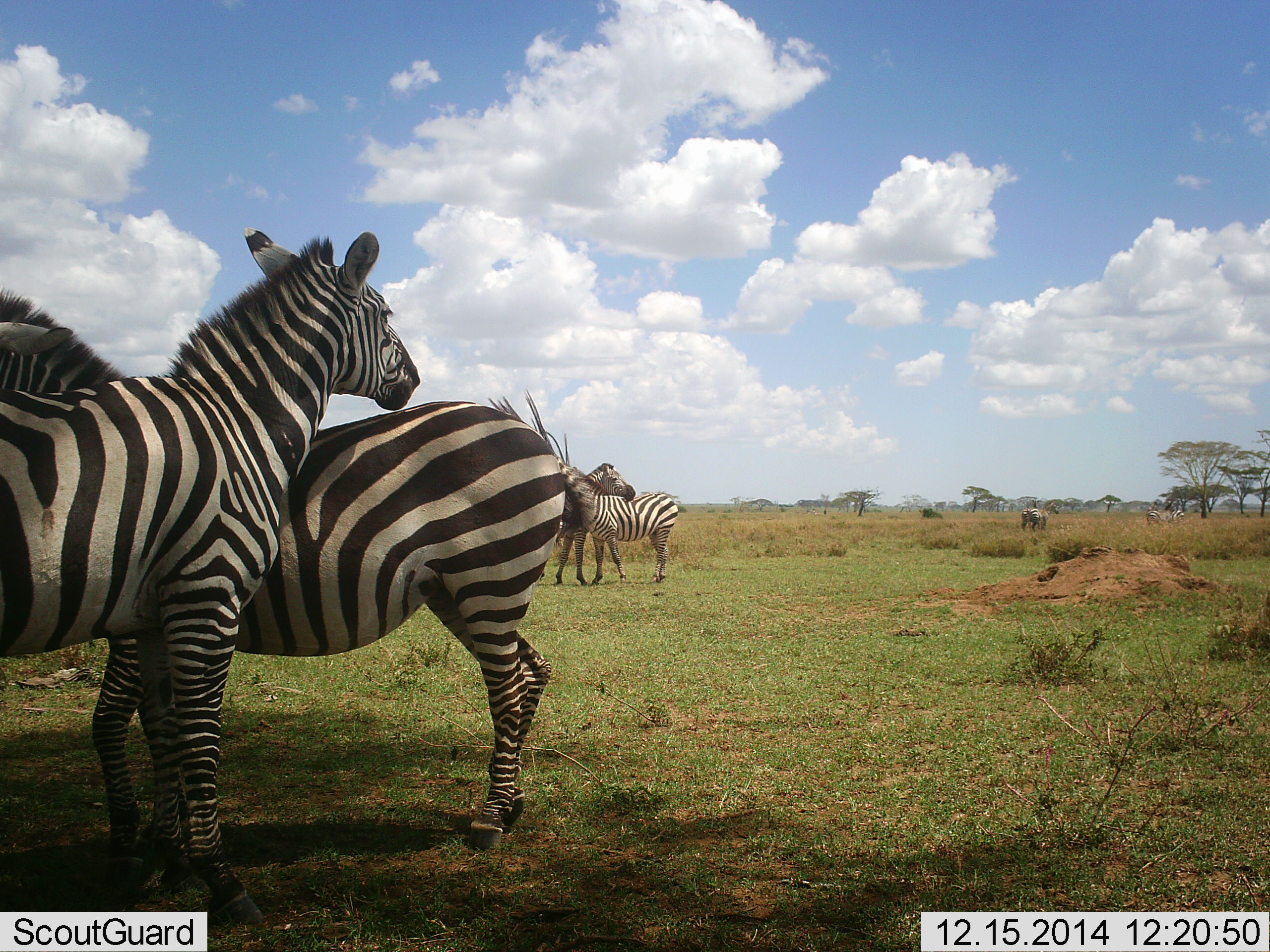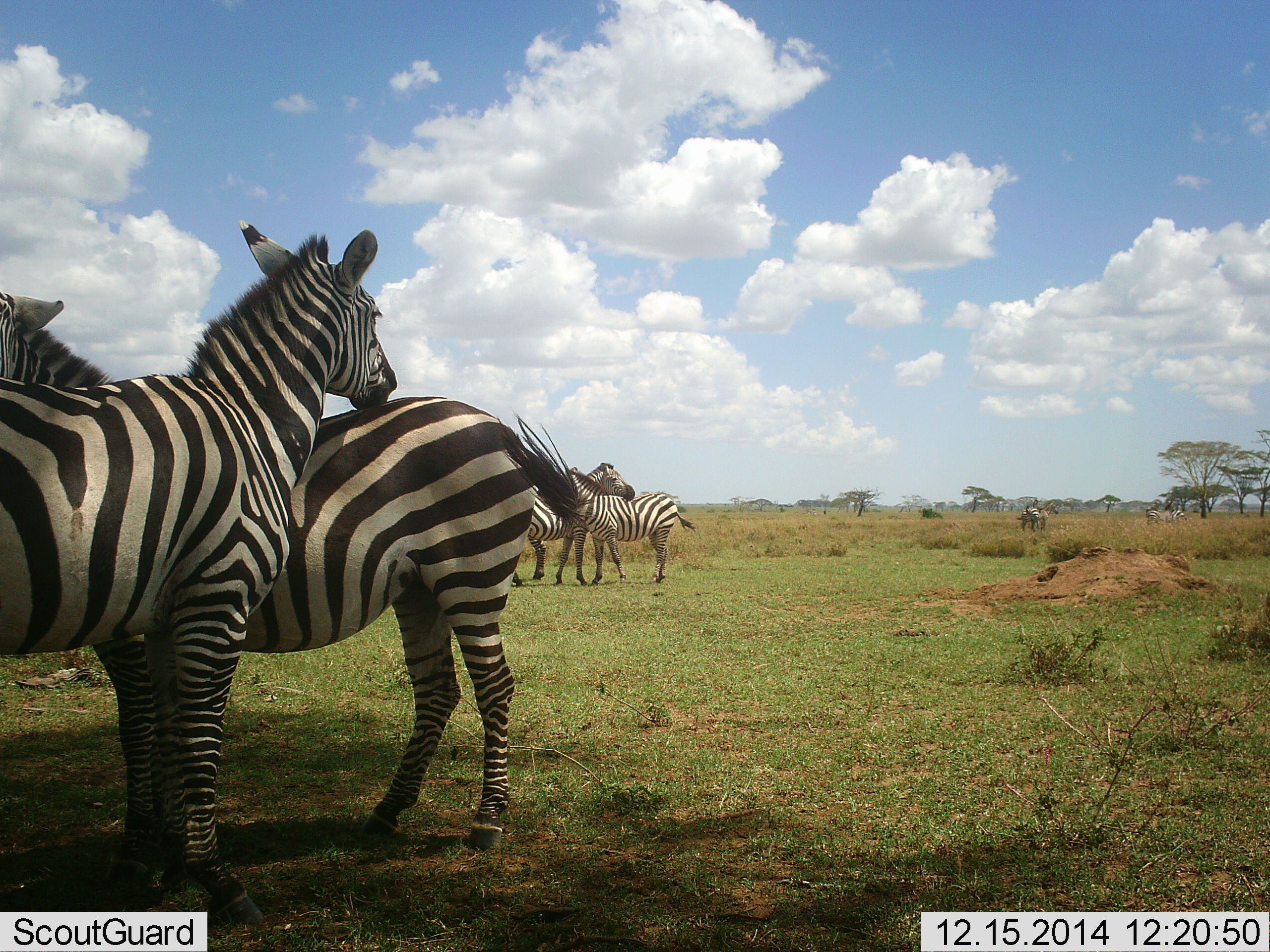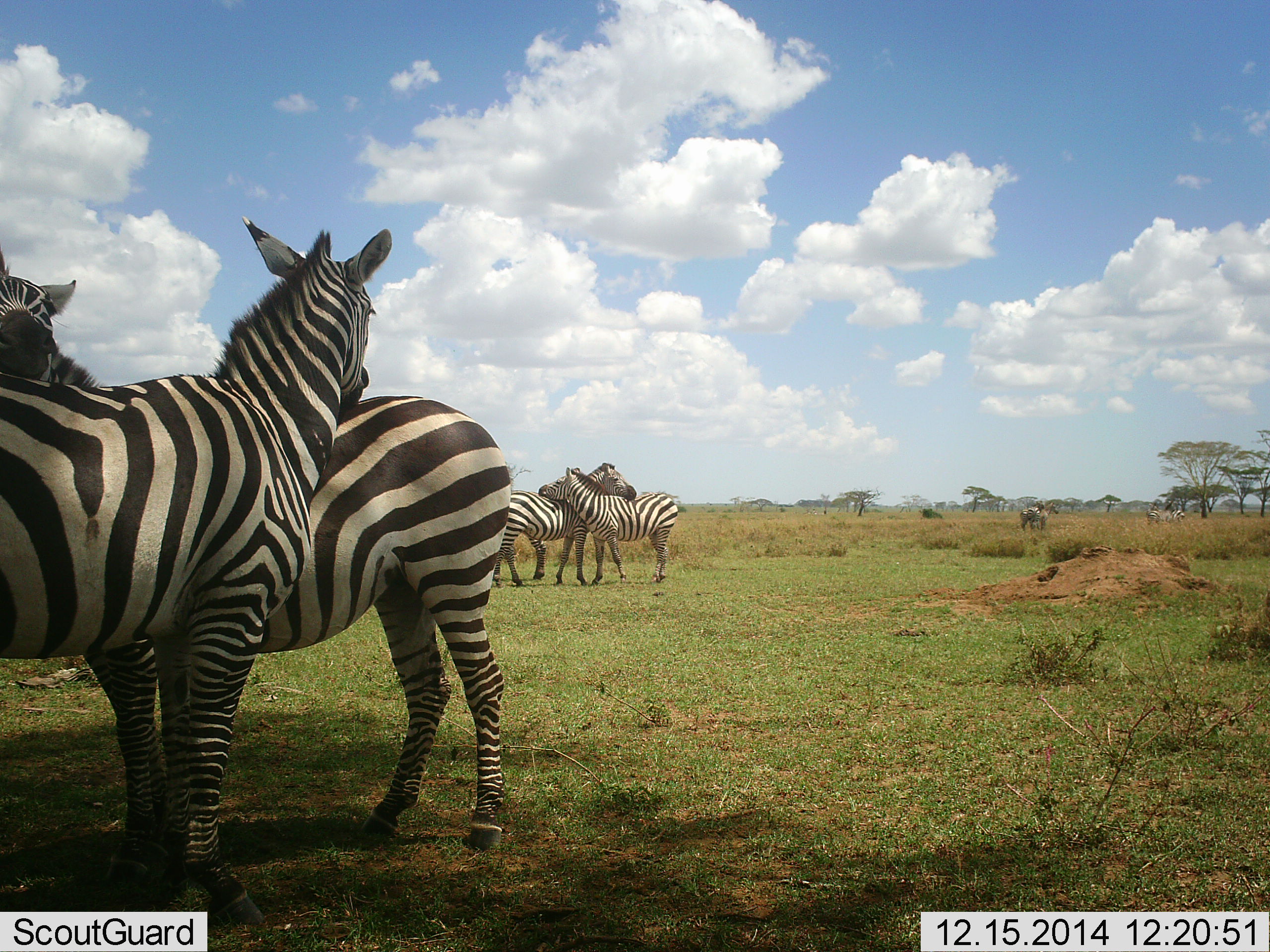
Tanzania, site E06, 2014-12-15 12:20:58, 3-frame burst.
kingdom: Animalia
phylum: Chordata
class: Mammalia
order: Perissodactyla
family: Equidae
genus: Equus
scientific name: Equus quagga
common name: plains zebra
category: zebra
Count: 4.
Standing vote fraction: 30%.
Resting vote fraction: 0%.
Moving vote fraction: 10%.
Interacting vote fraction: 60%.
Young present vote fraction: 0%.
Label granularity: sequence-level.